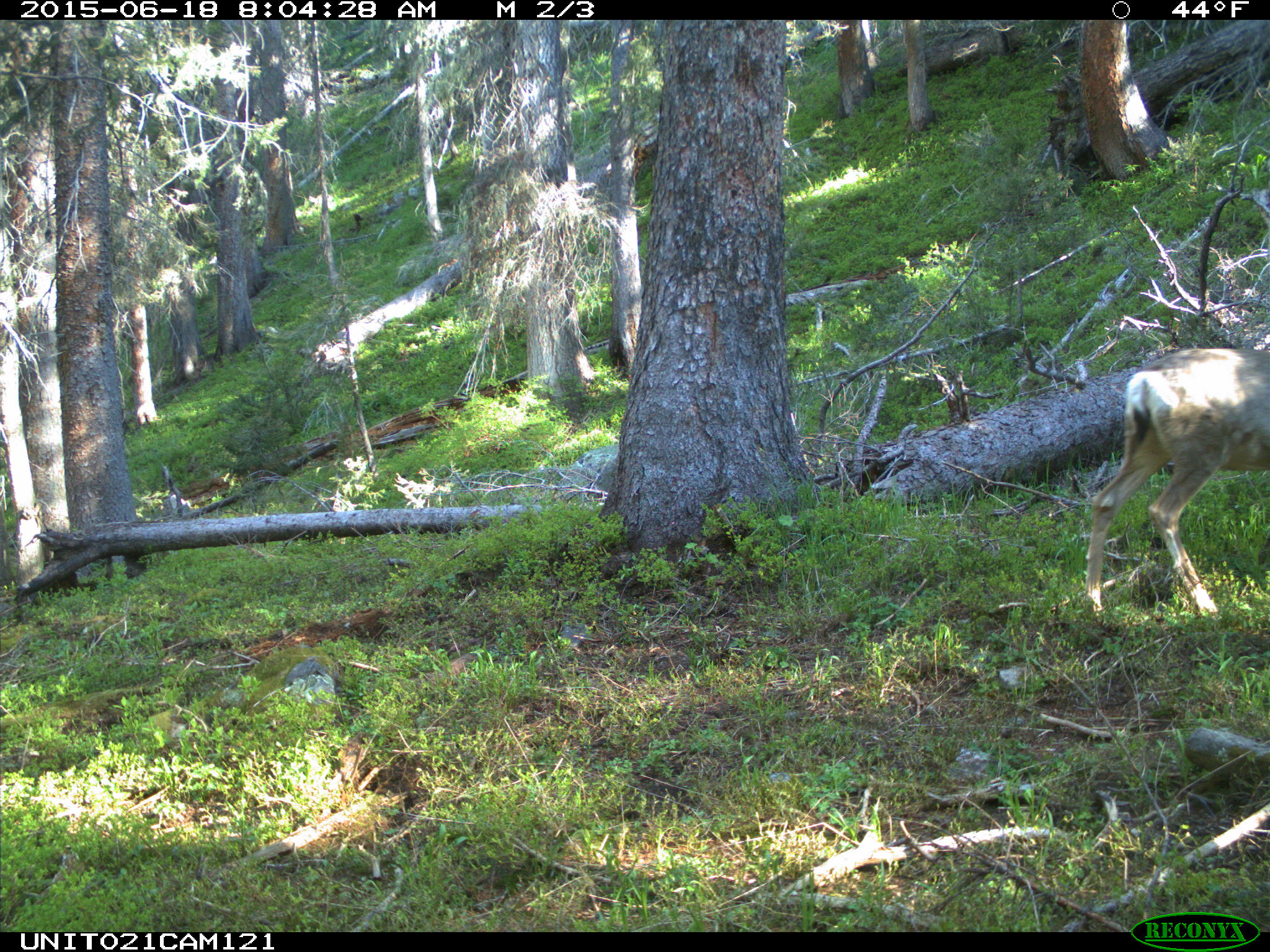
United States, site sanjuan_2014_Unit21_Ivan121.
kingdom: Animalia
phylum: Chordata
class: Mammalia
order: Artiodactyla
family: Cervidae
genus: Odocoileus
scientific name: Odocoileus hemionus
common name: mule deer